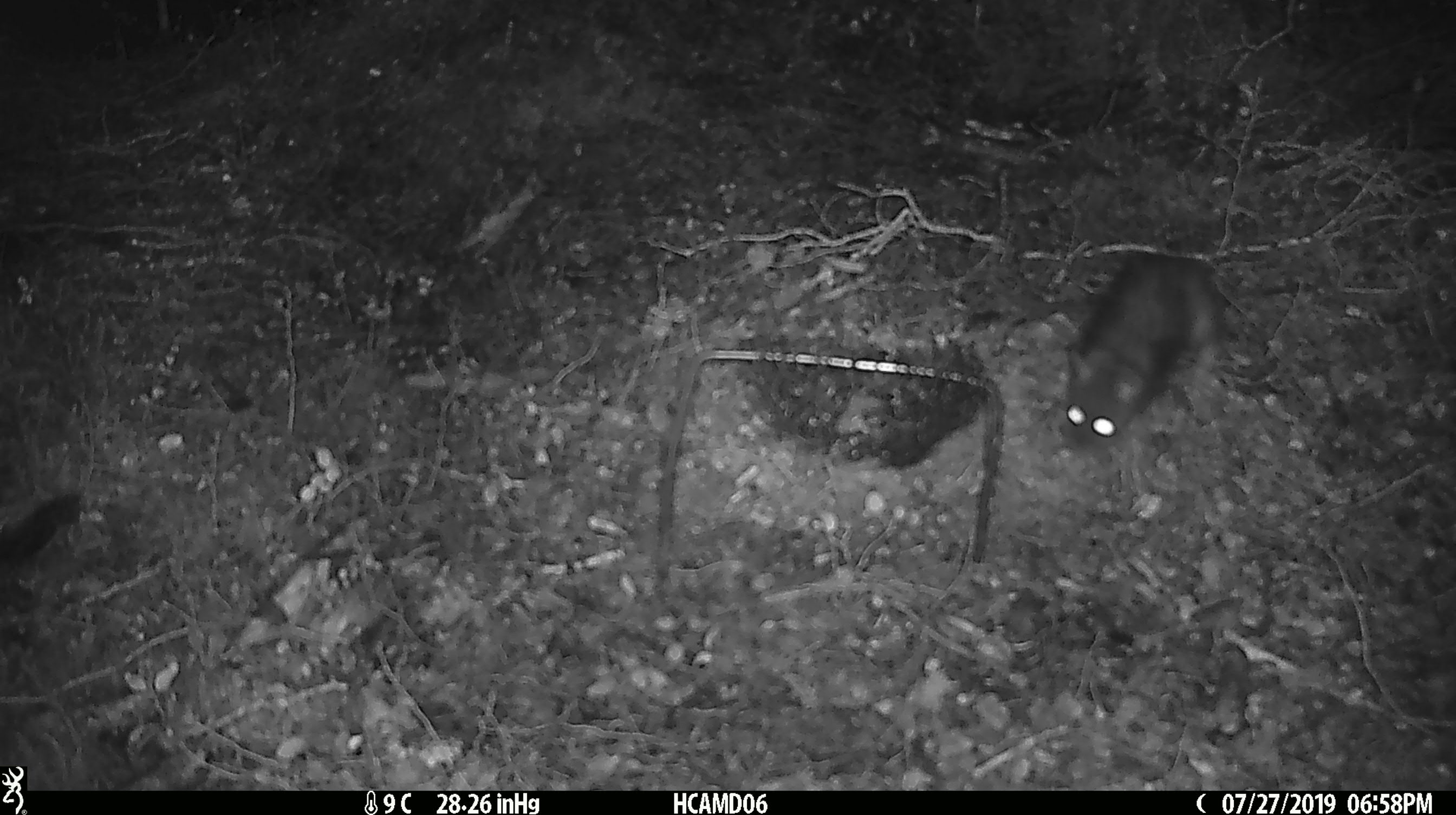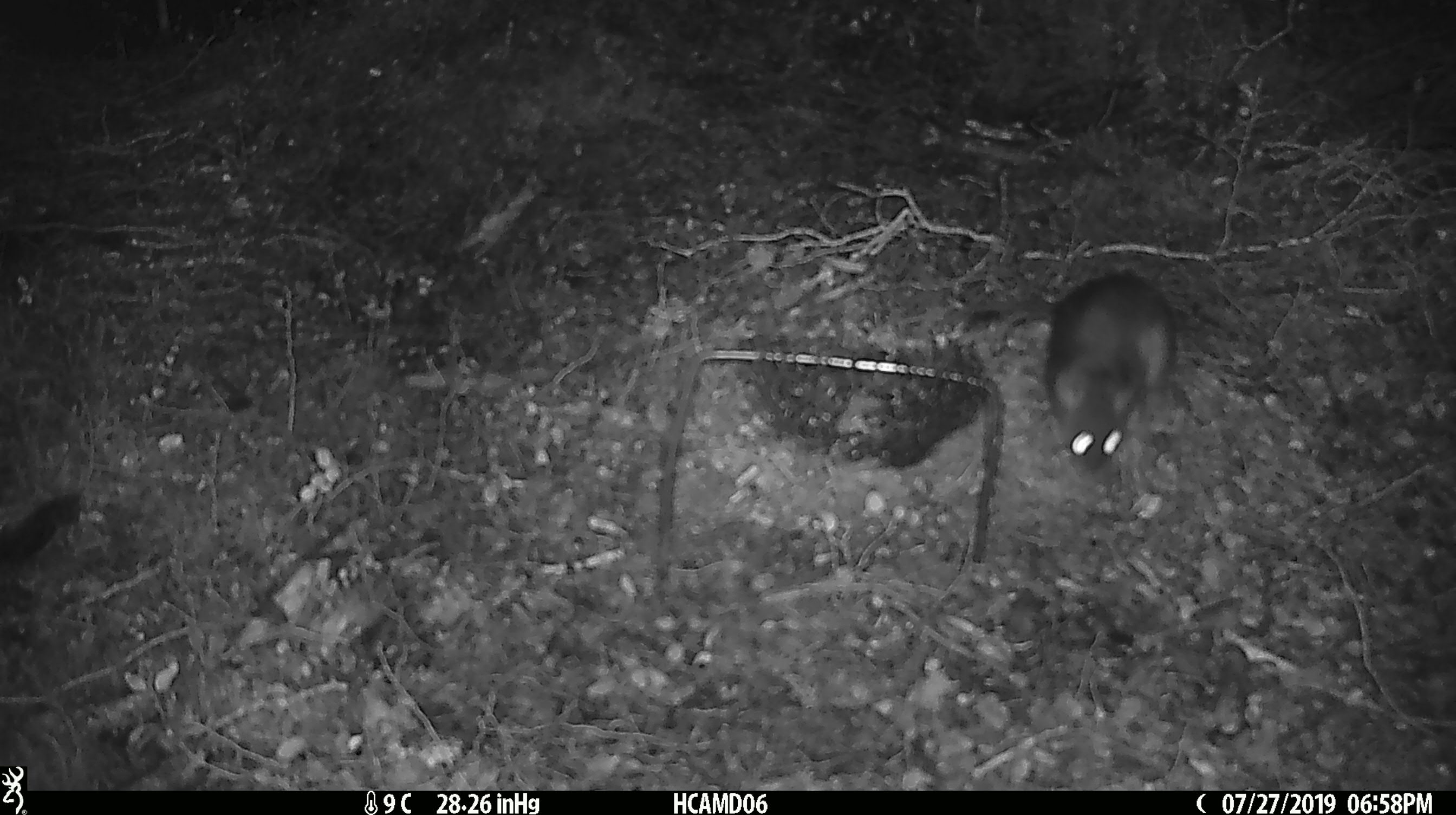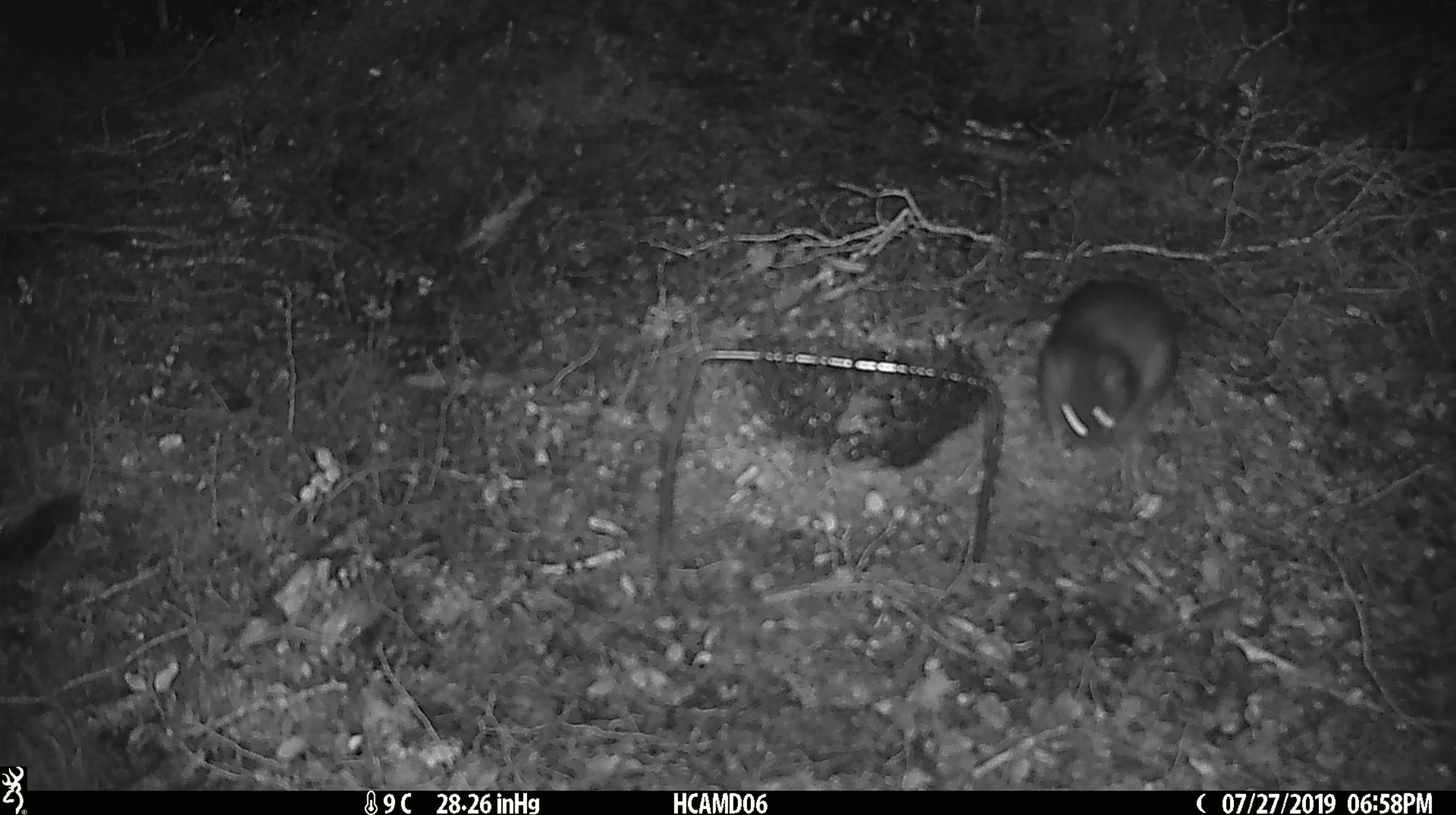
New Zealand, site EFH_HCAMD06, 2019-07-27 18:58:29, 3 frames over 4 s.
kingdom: Animalia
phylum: Chordata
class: Mammalia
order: Rodentia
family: Muridae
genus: Rattus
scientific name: Rattus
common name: rat